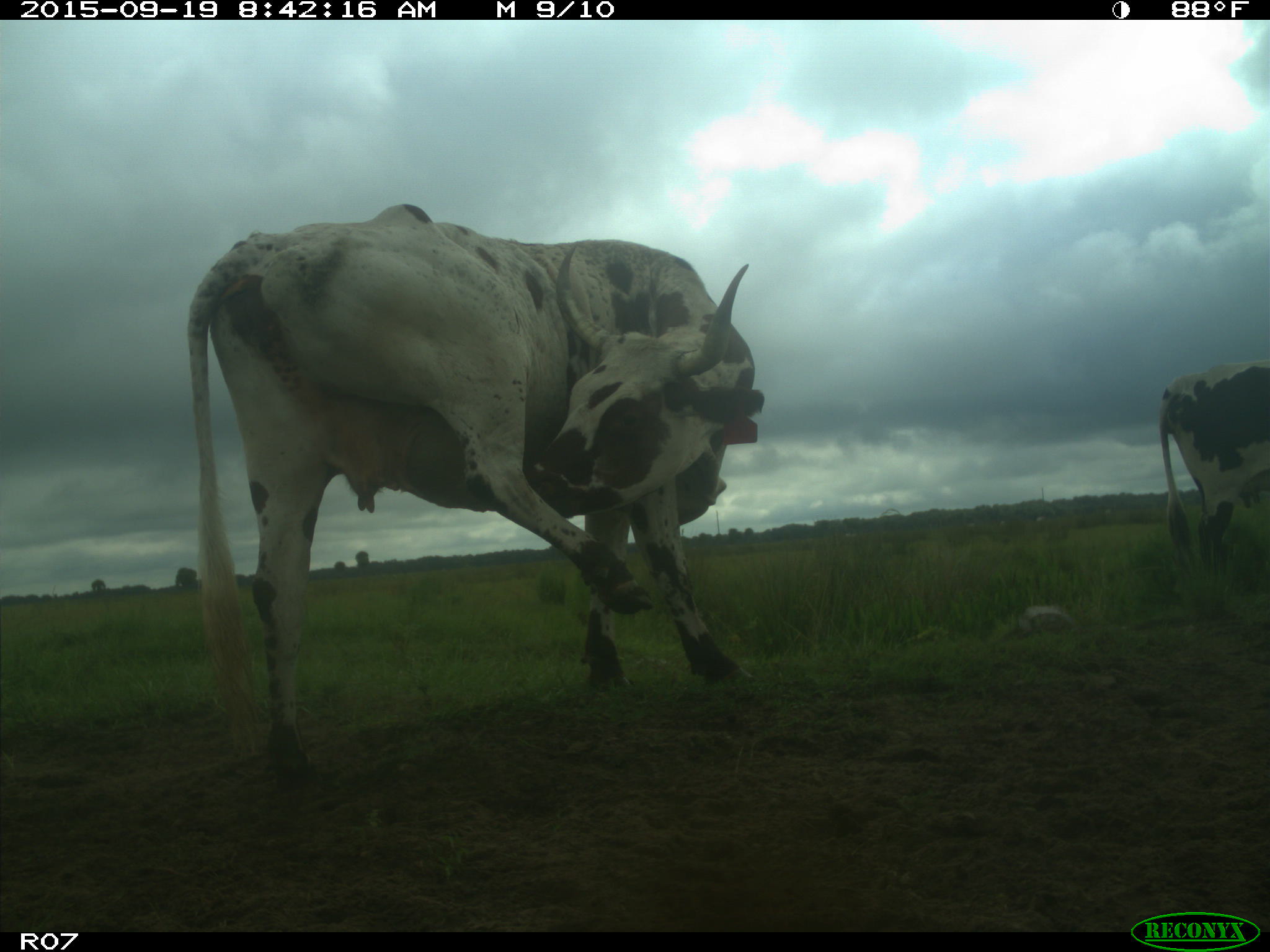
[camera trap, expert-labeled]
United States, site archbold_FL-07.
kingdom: Animalia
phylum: Chordata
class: Mammalia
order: Artiodactyla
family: Bovidae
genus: Bos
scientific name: Bos taurus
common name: domestic cow